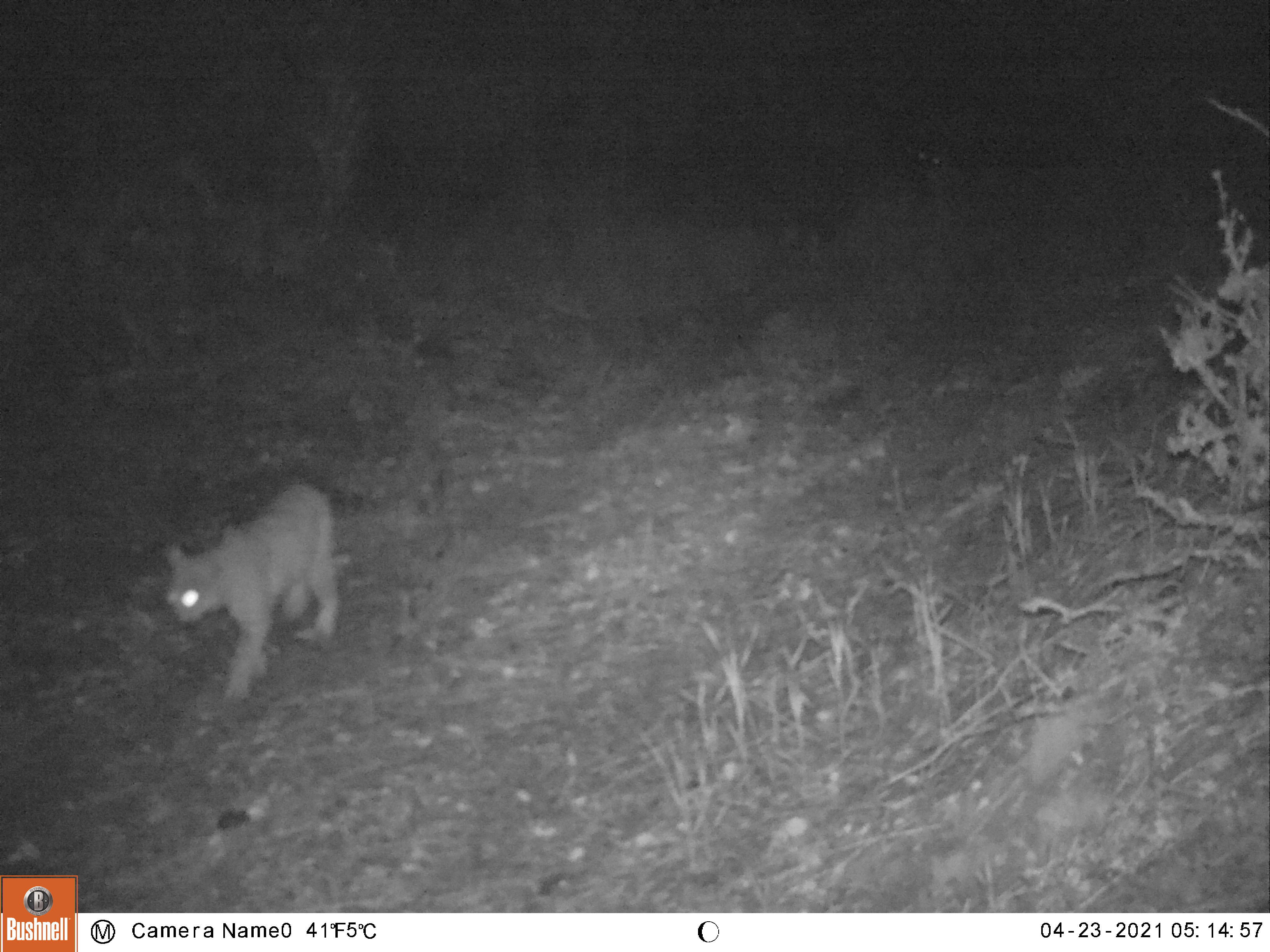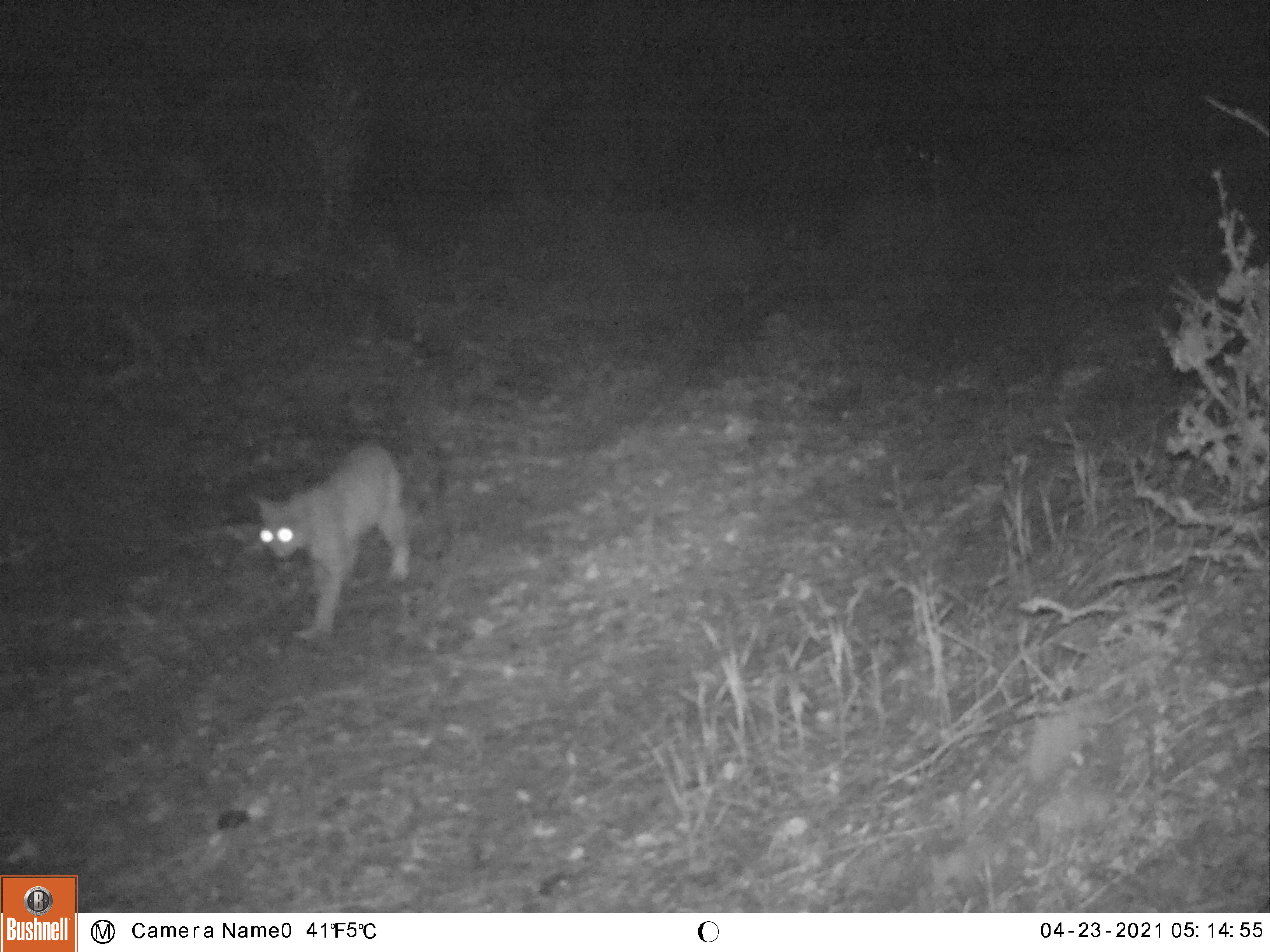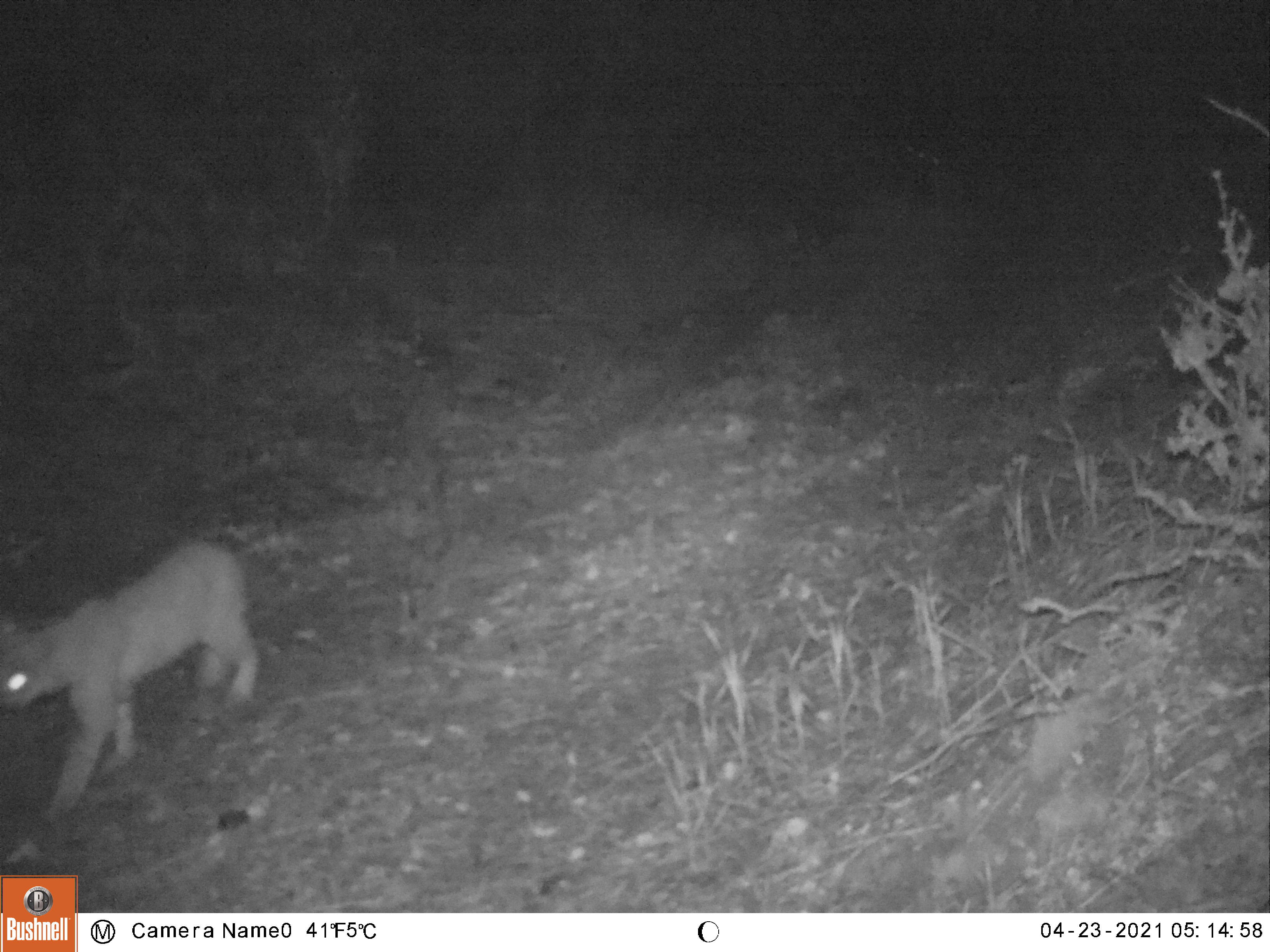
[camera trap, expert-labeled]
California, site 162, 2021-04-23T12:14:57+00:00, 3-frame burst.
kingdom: Animalia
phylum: Chordata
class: Mammalia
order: Carnivora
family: Felidae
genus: Lynx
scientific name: Lynx rufus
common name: bobcat